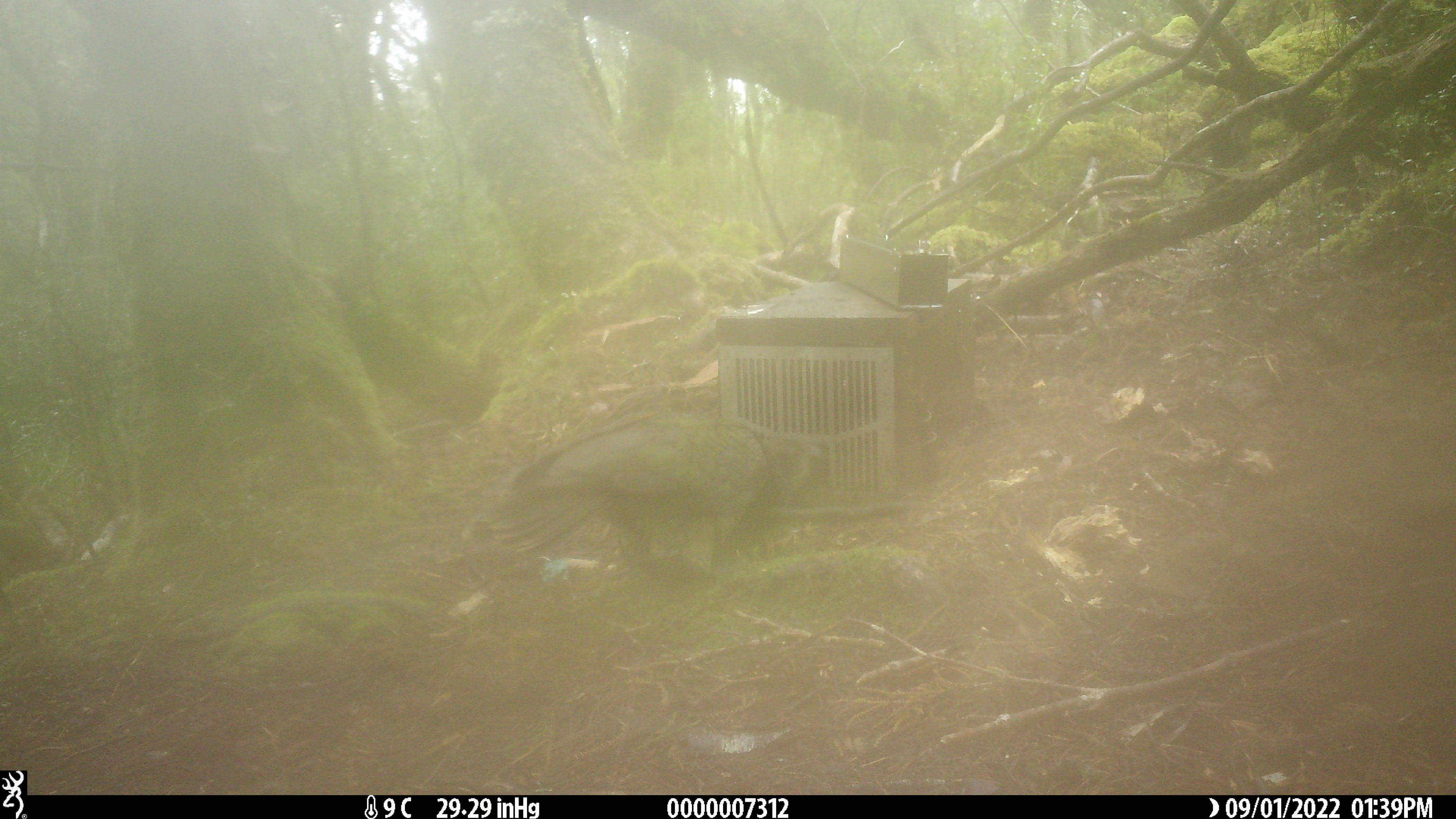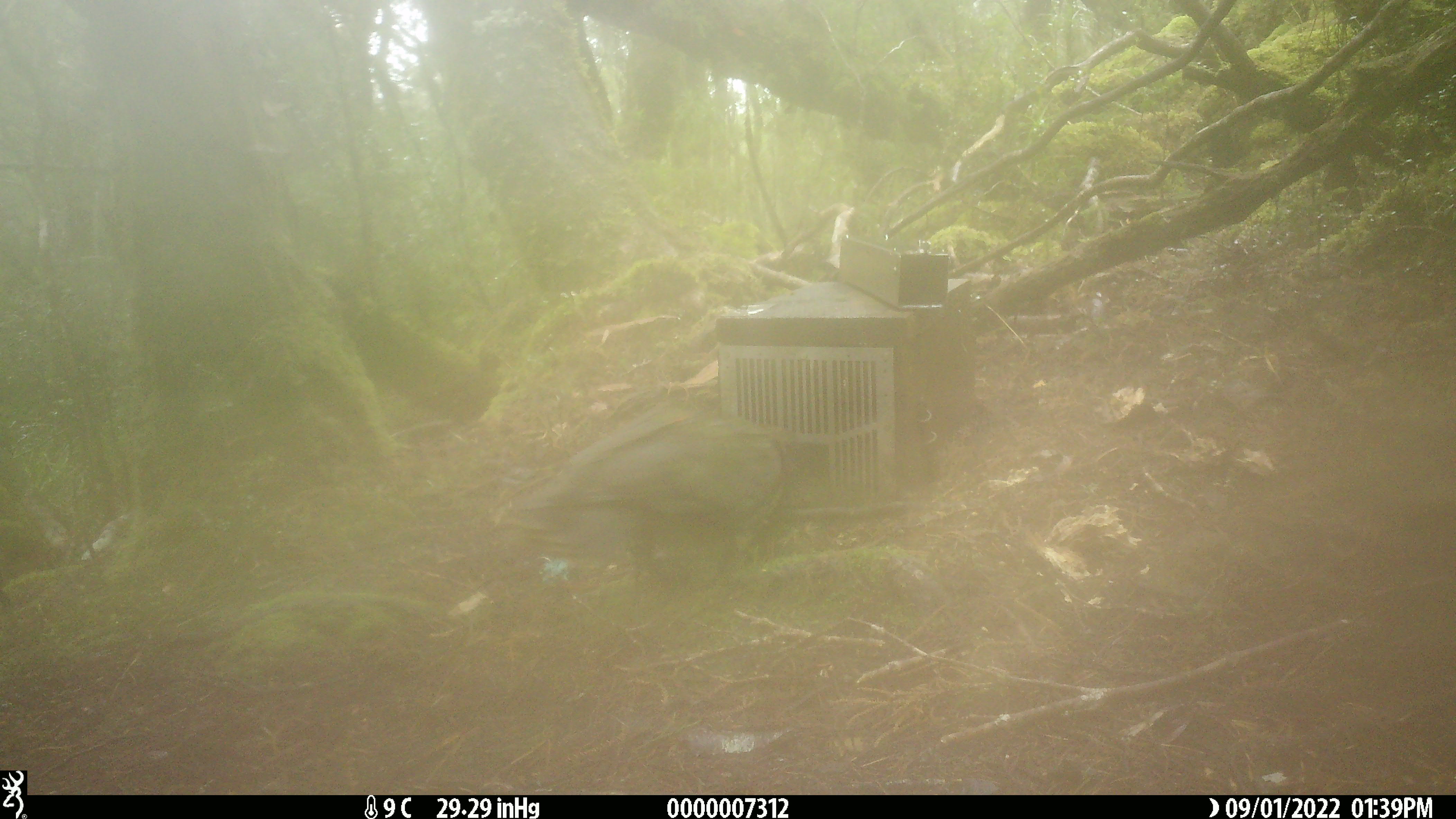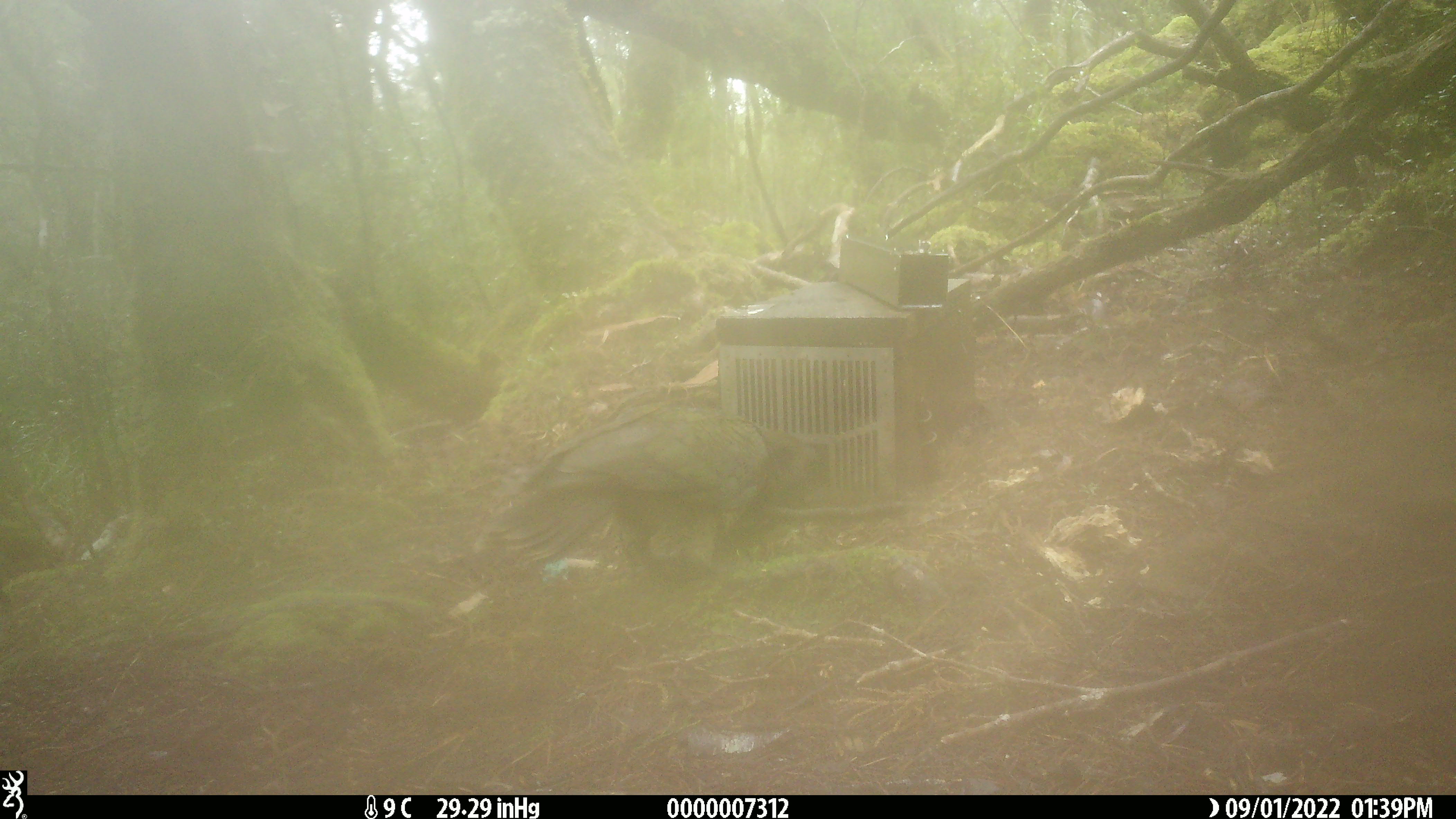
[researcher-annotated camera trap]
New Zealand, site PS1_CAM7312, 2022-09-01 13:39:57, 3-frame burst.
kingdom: Animalia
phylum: Chordata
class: Aves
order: Psittaciformes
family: Strigopidae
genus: Nestor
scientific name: Nestor notabilis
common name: kea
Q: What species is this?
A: Kea (Nestor notabilis).